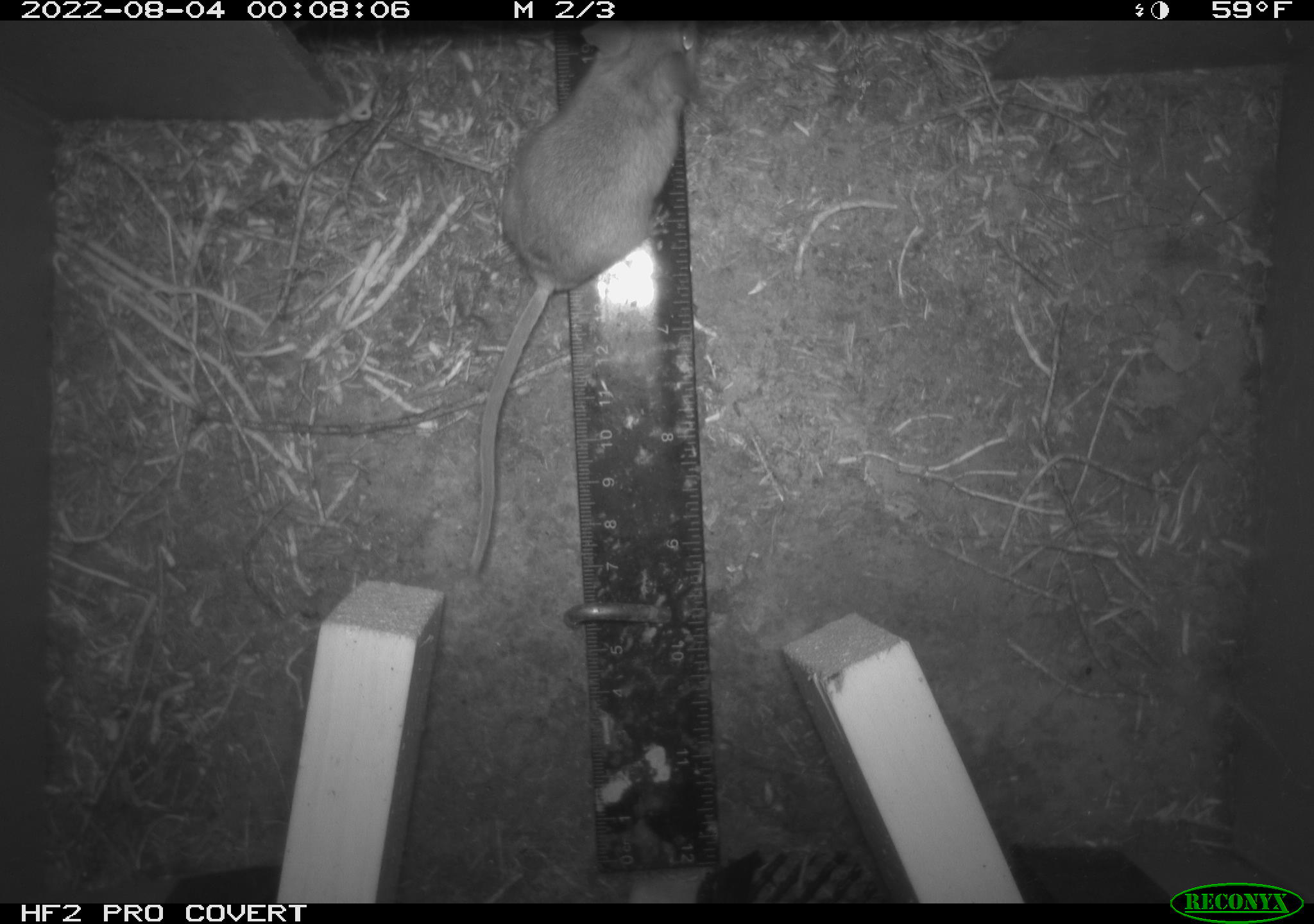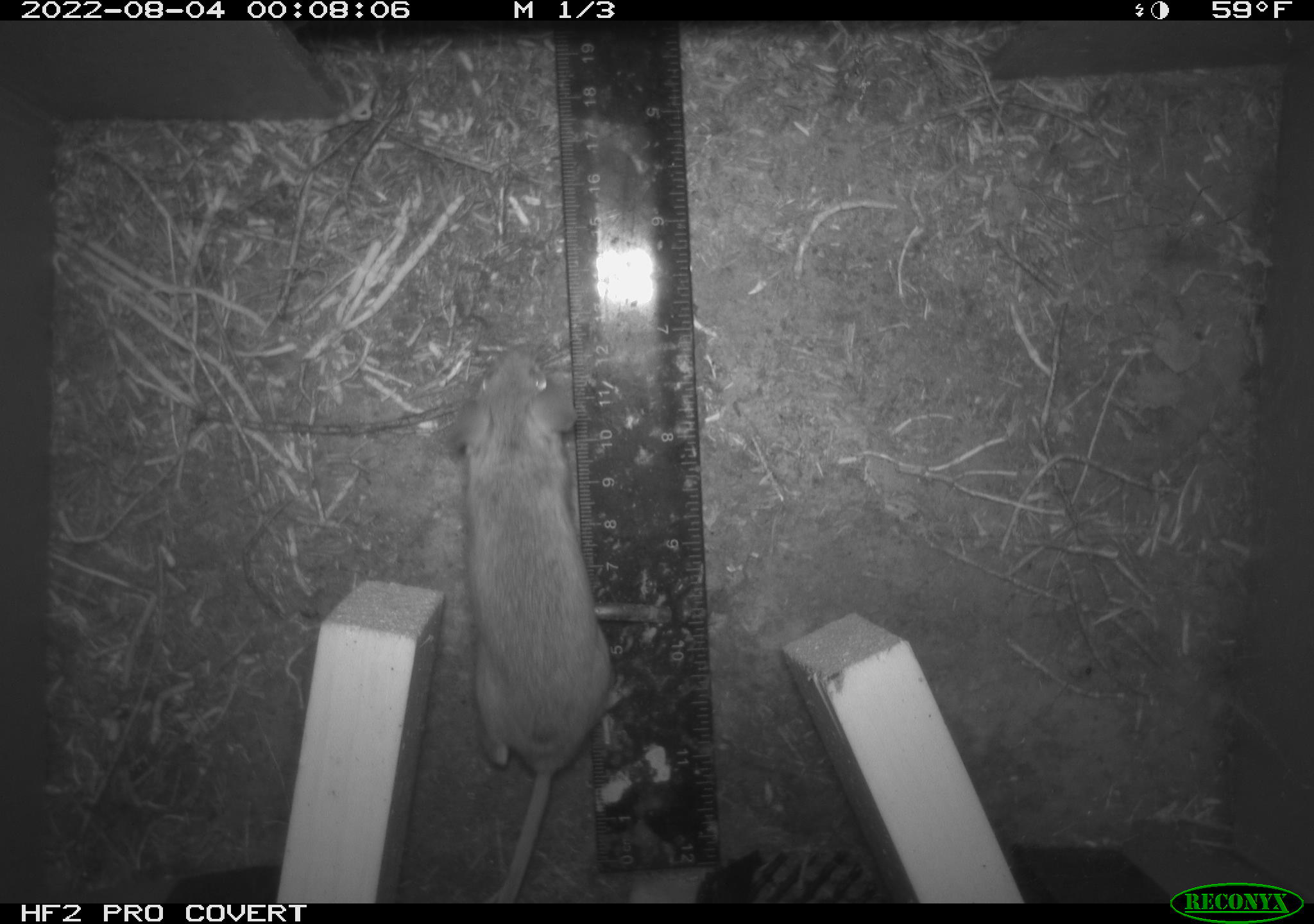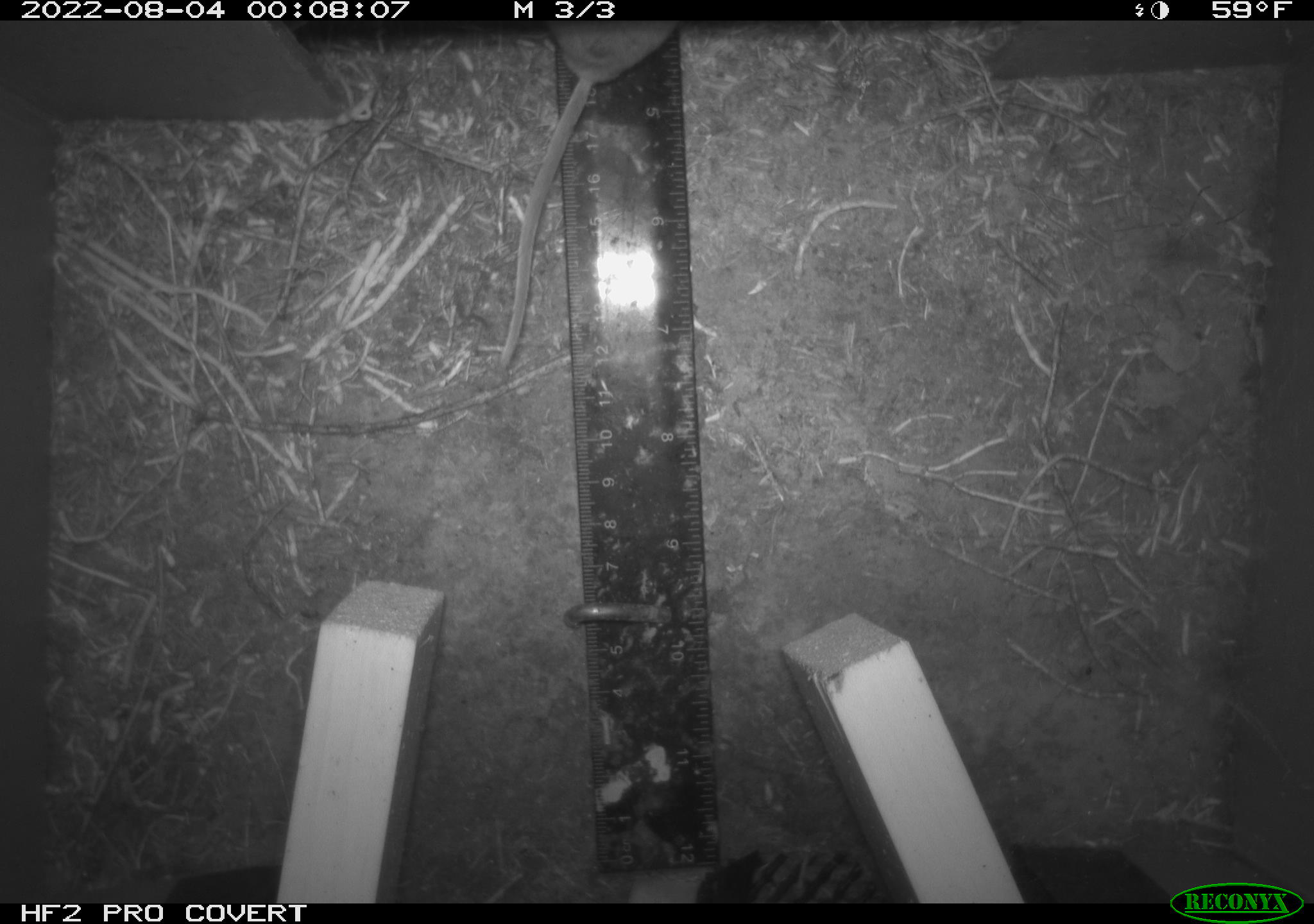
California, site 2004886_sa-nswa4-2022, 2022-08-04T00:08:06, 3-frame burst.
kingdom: Animalia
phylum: Chordata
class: Mammalia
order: Rodentia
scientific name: Rodentia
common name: rodent